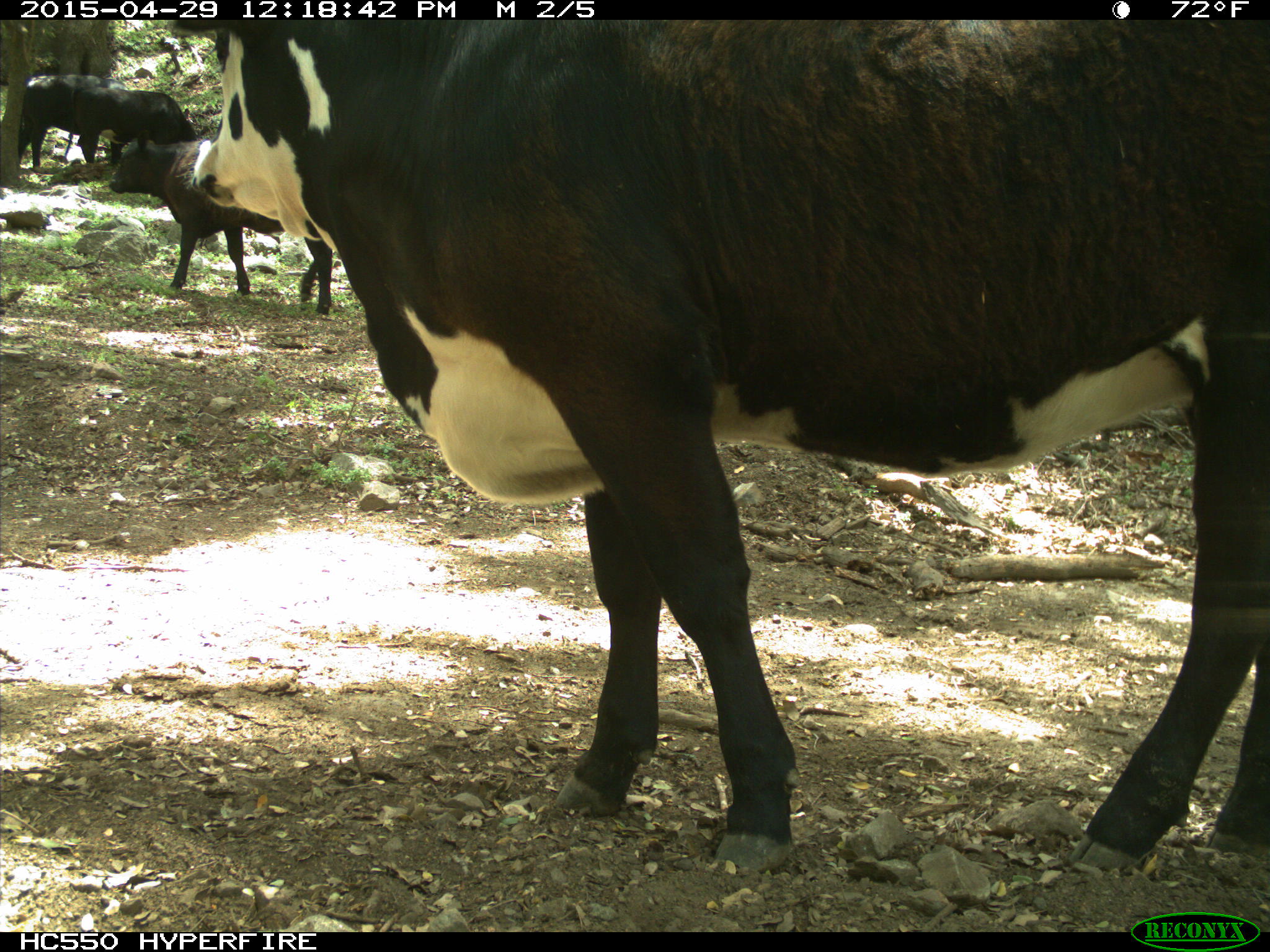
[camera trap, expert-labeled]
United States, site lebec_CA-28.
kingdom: Animalia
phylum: Chordata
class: Mammalia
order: Artiodactyla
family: Bovidae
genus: Bos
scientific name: Bos taurus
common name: domestic cow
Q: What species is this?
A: Bos taurus (domestic cow).